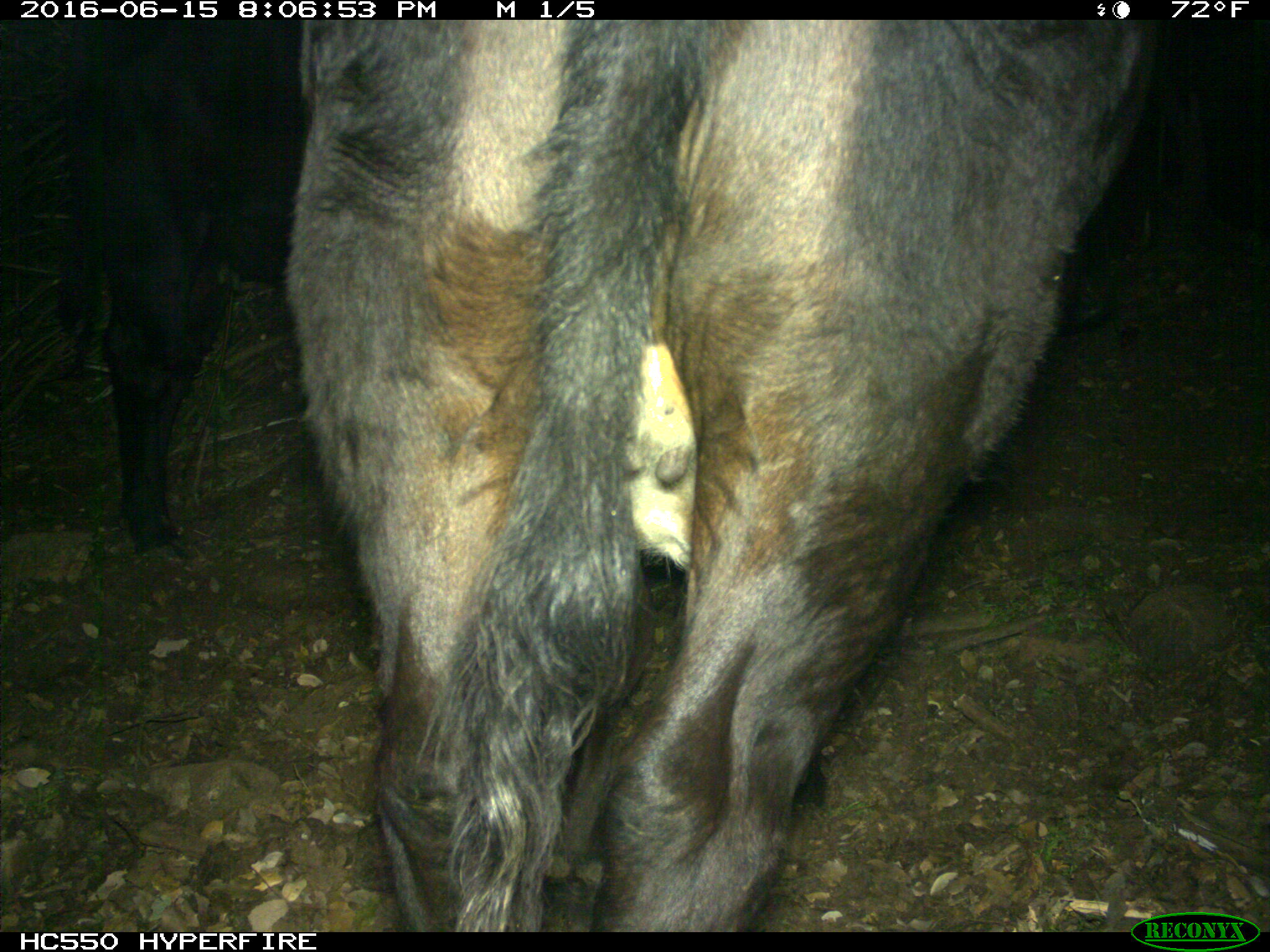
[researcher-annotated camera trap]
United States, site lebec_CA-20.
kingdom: Animalia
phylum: Chordata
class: Mammalia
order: Artiodactyla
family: Bovidae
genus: Bos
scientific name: Bos taurus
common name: domestic cow